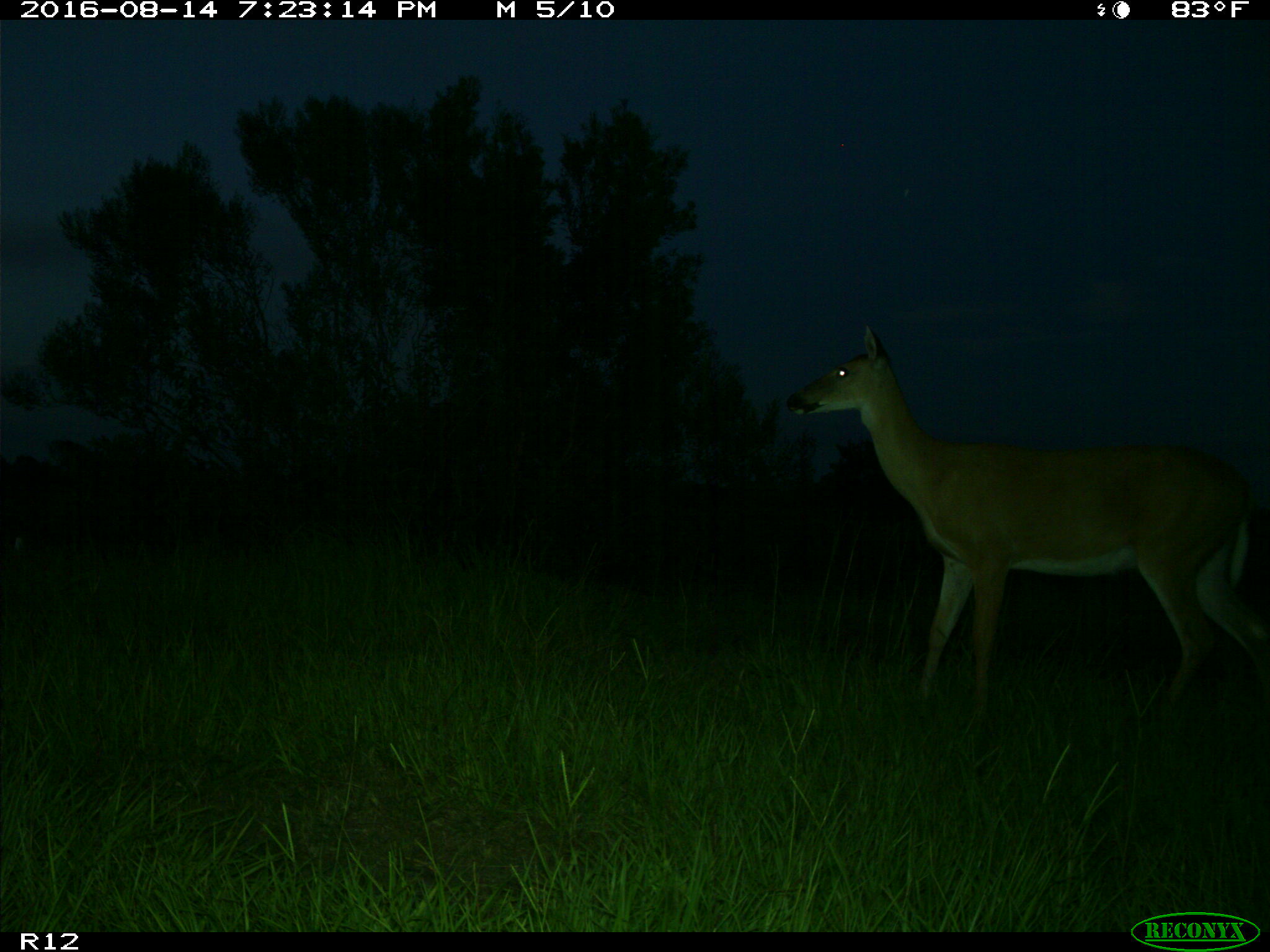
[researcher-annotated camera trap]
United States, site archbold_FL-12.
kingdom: Animalia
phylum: Chordata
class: Mammalia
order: Artiodactyla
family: Cervidae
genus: Odocoileus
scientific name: Odocoileus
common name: deer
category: unidentified deer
Unidentified deer (deer) (Odocoileus).